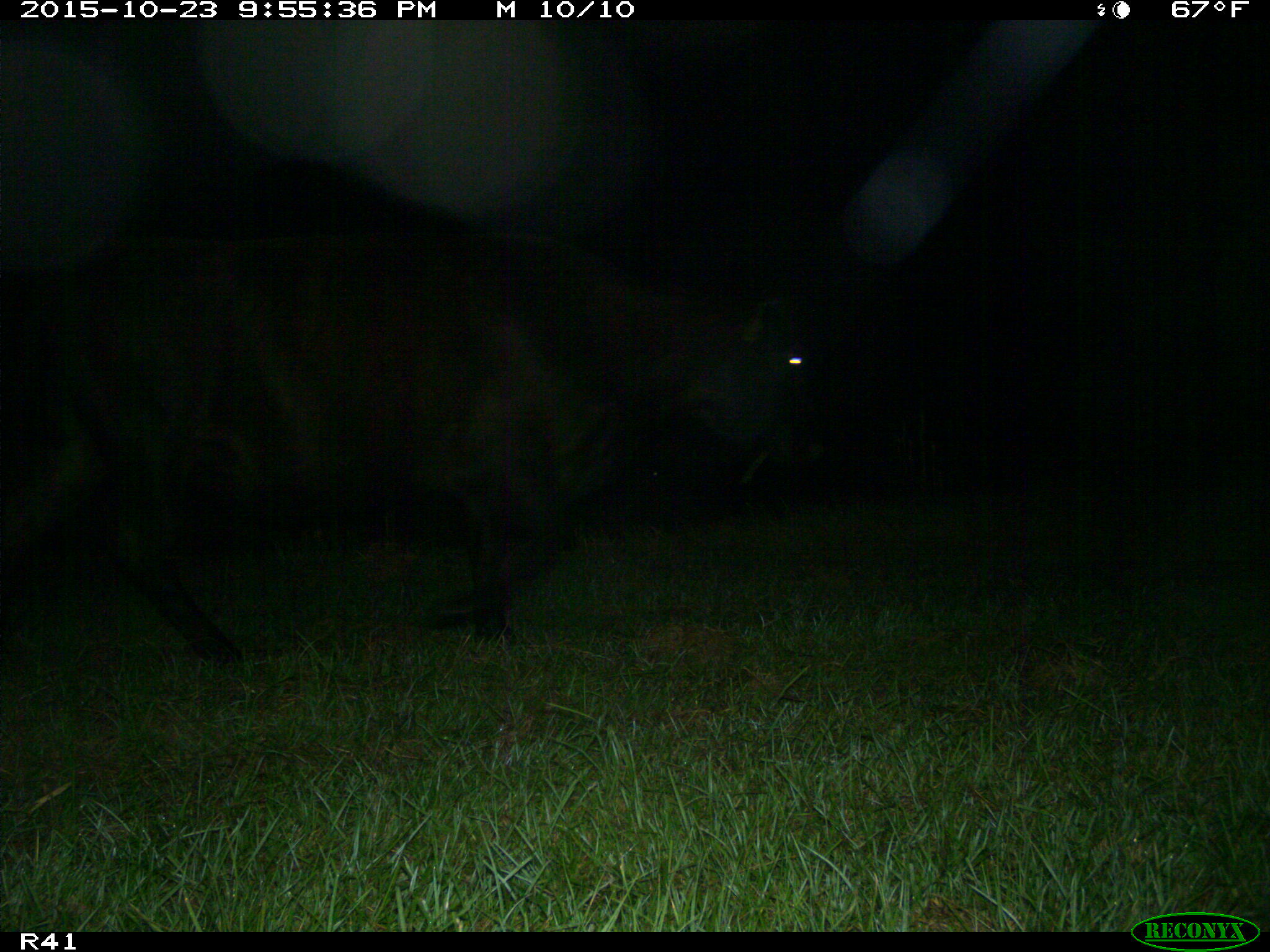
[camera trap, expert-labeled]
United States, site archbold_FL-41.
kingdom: Animalia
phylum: Chordata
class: Mammalia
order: Artiodactyla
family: Bovidae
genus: Bos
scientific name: Bos taurus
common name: domestic cow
Bos taurus (domestic cow).